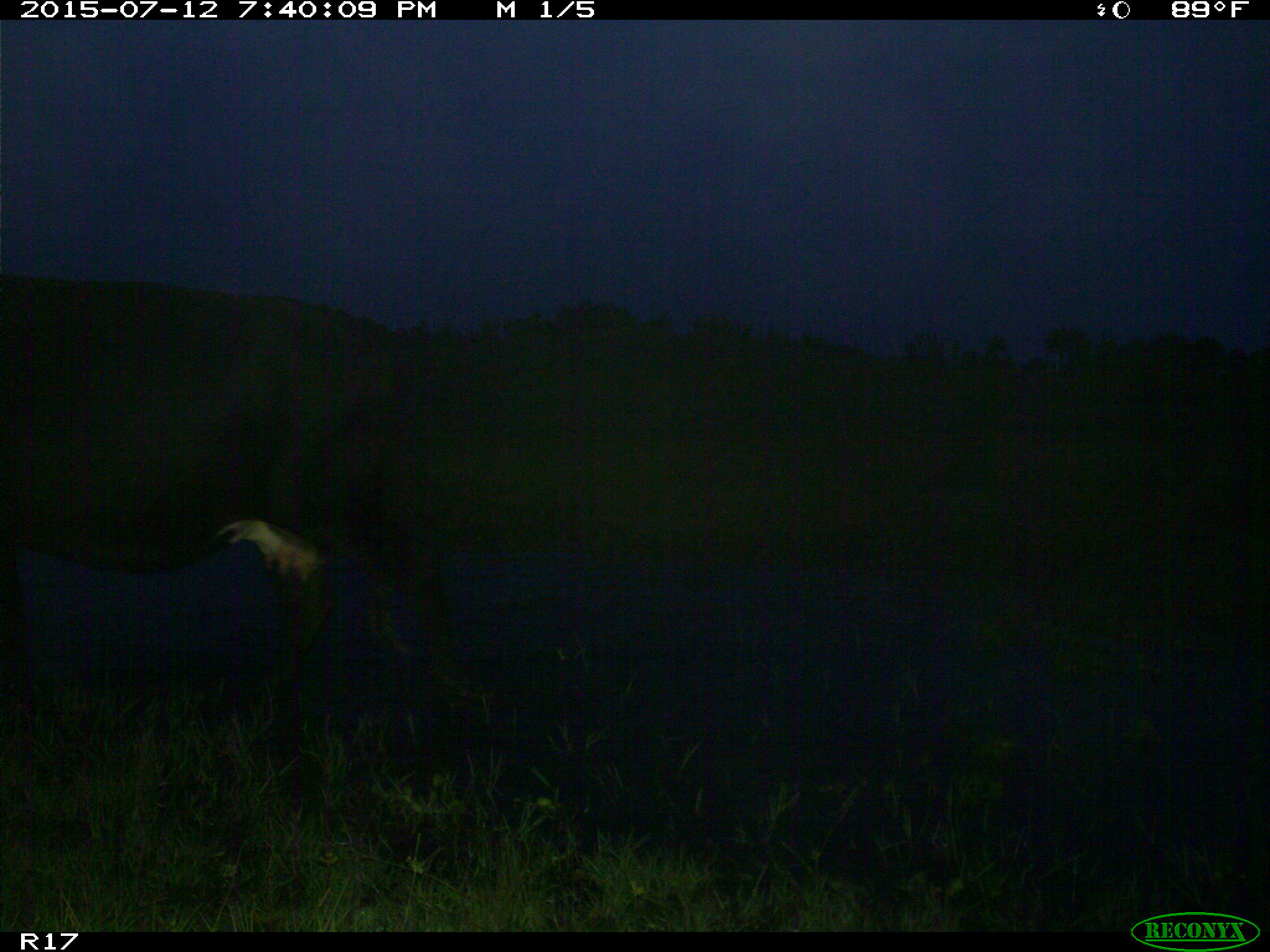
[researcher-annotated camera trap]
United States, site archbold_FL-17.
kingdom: Animalia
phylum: Chordata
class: Mammalia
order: Artiodactyla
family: Bovidae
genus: Bos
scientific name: Bos taurus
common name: domestic cow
Bos taurus (domestic cow).